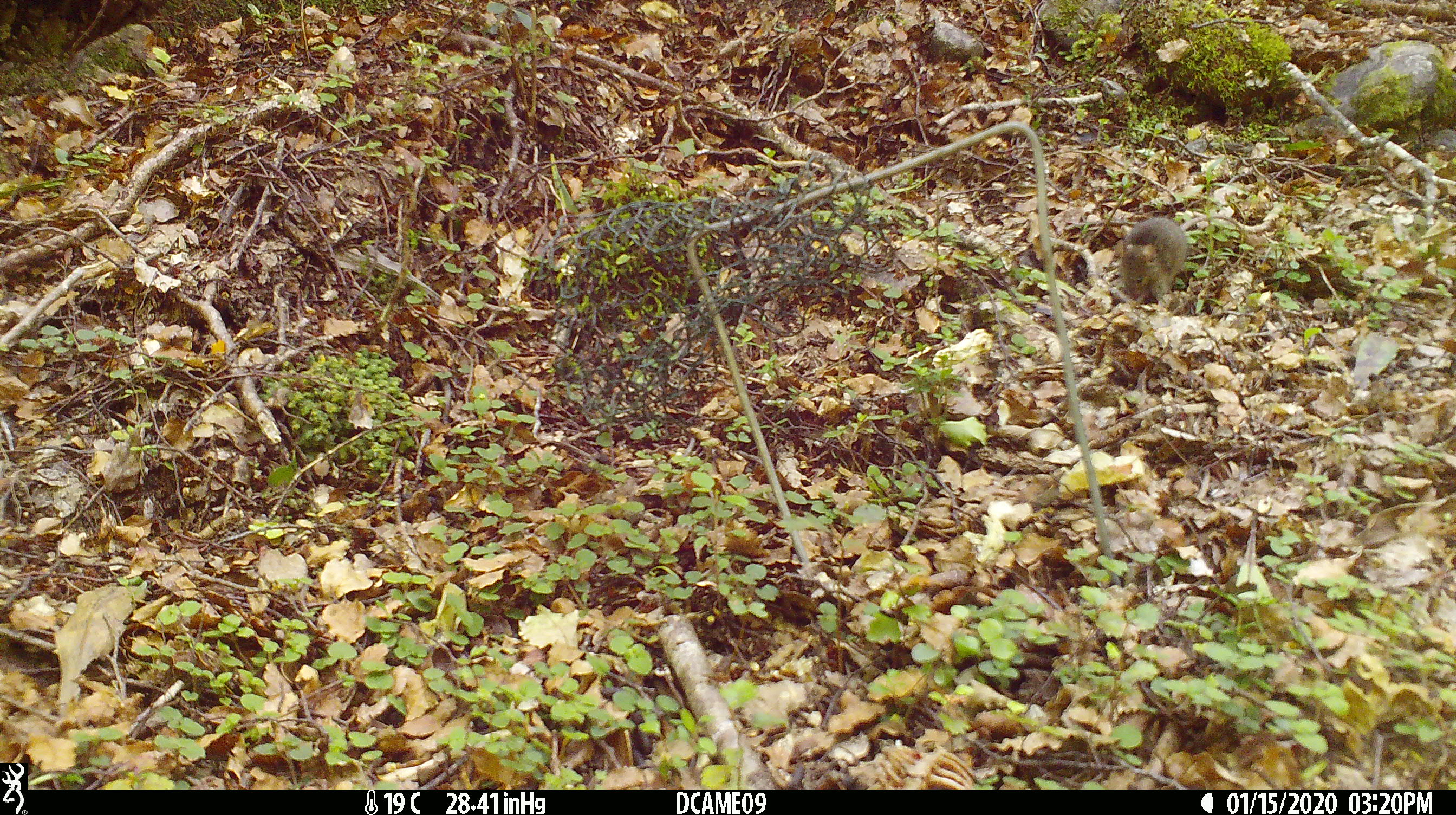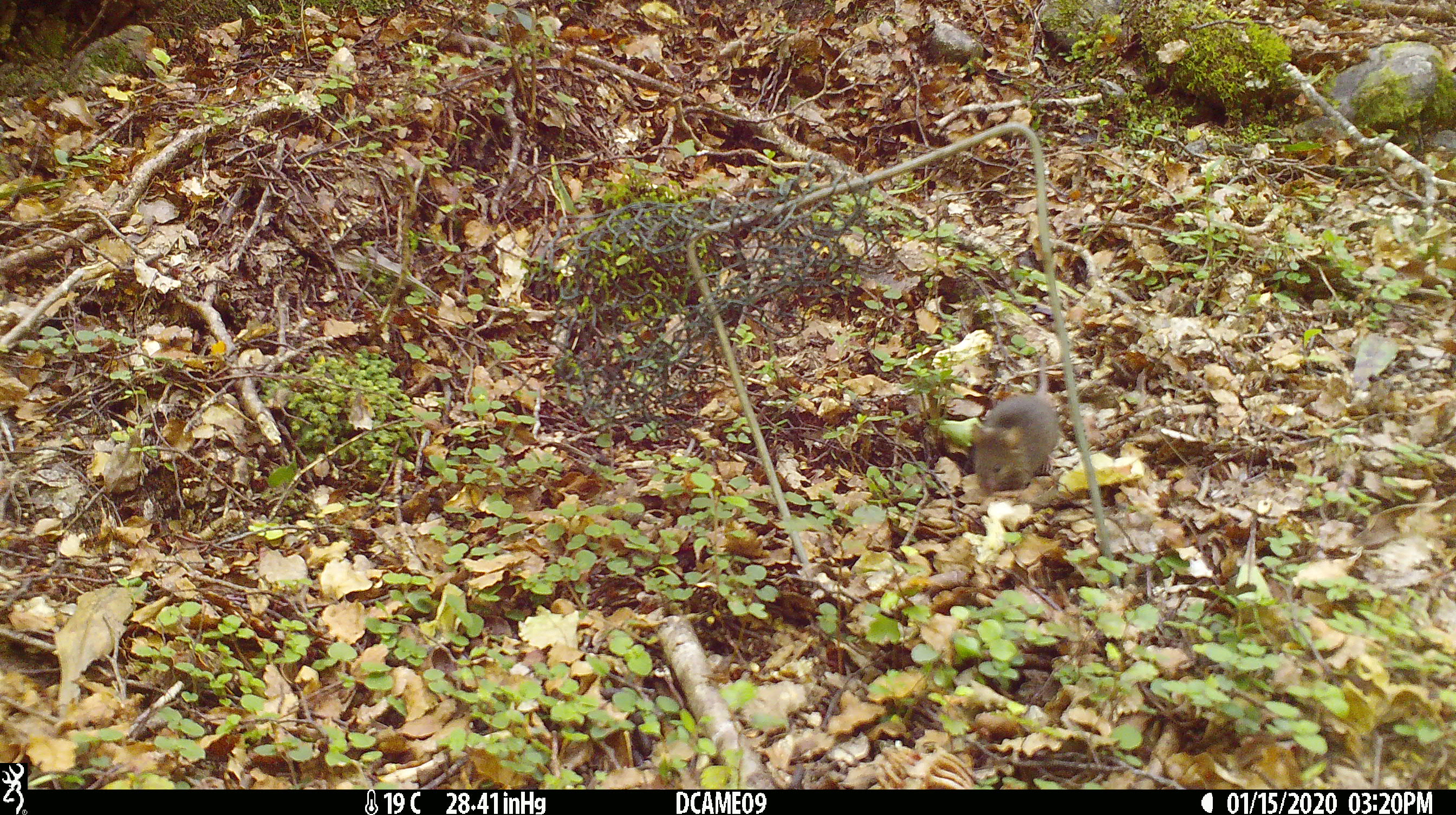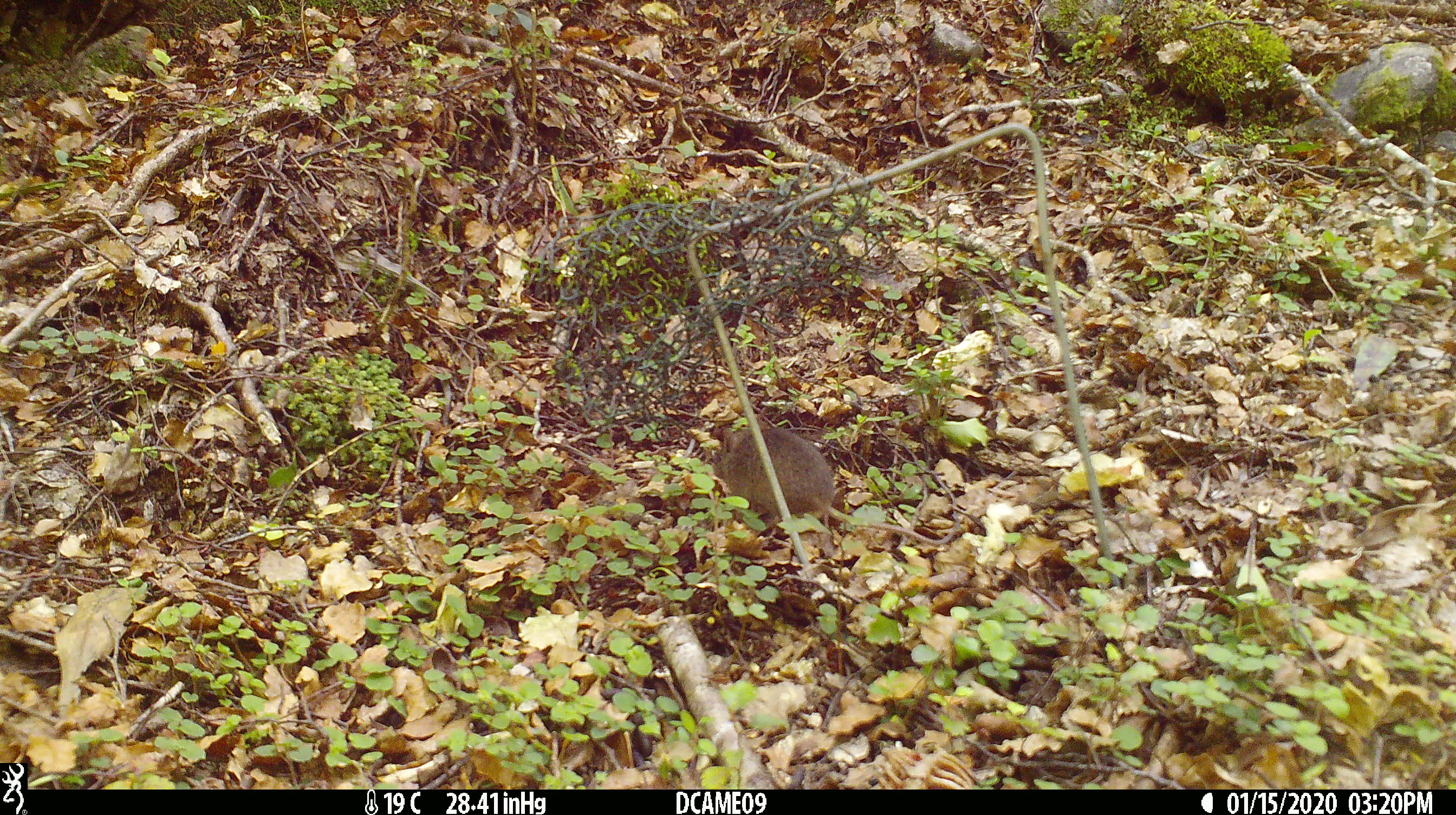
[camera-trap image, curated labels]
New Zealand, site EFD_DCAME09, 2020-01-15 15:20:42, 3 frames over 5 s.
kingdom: Animalia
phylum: Chordata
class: Mammalia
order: Rodentia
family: Muridae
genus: Mus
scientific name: Mus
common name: mouse